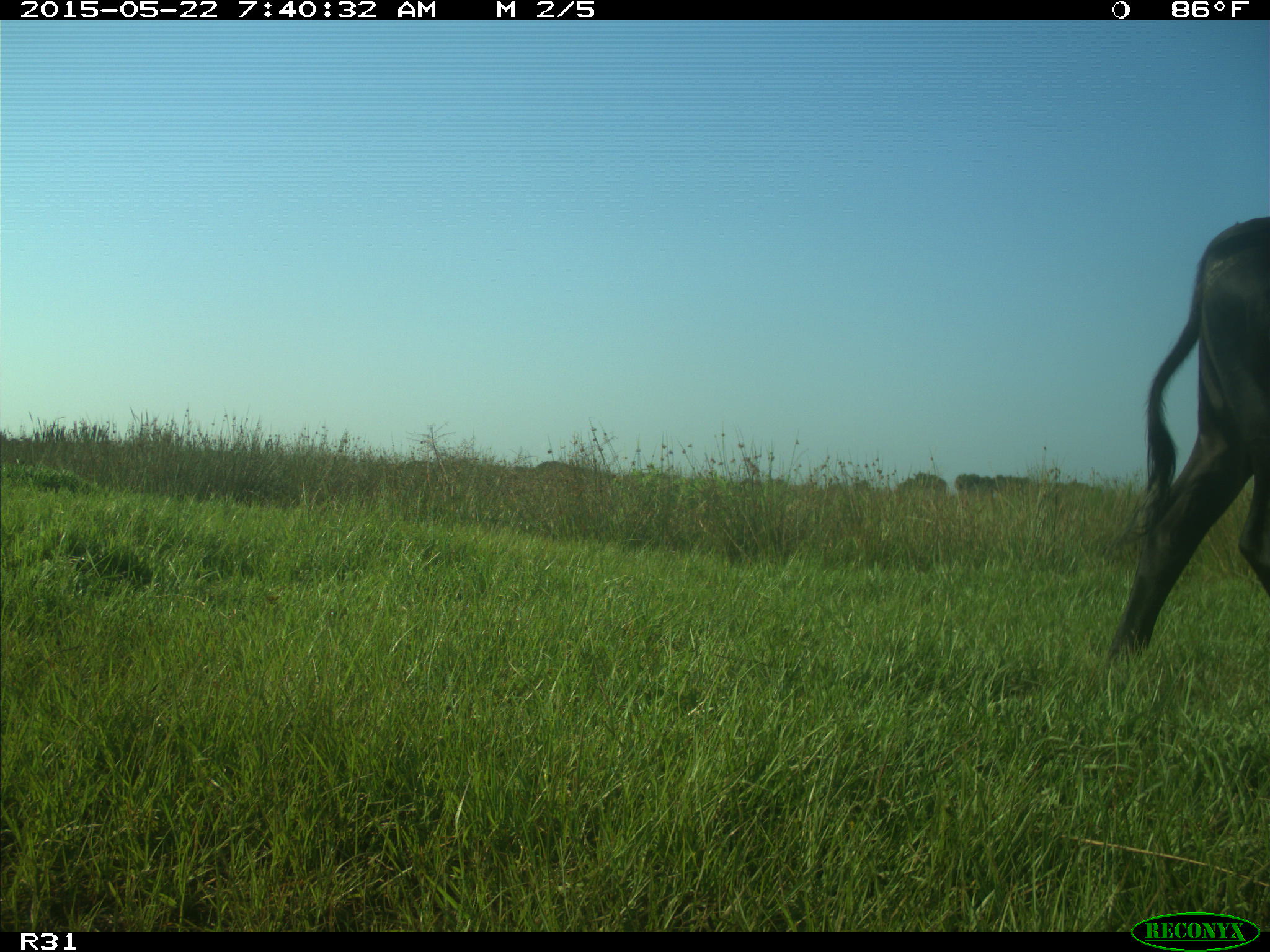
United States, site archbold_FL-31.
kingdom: Animalia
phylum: Chordata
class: Mammalia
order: Artiodactyla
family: Bovidae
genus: Bos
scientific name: Bos taurus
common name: domestic cow